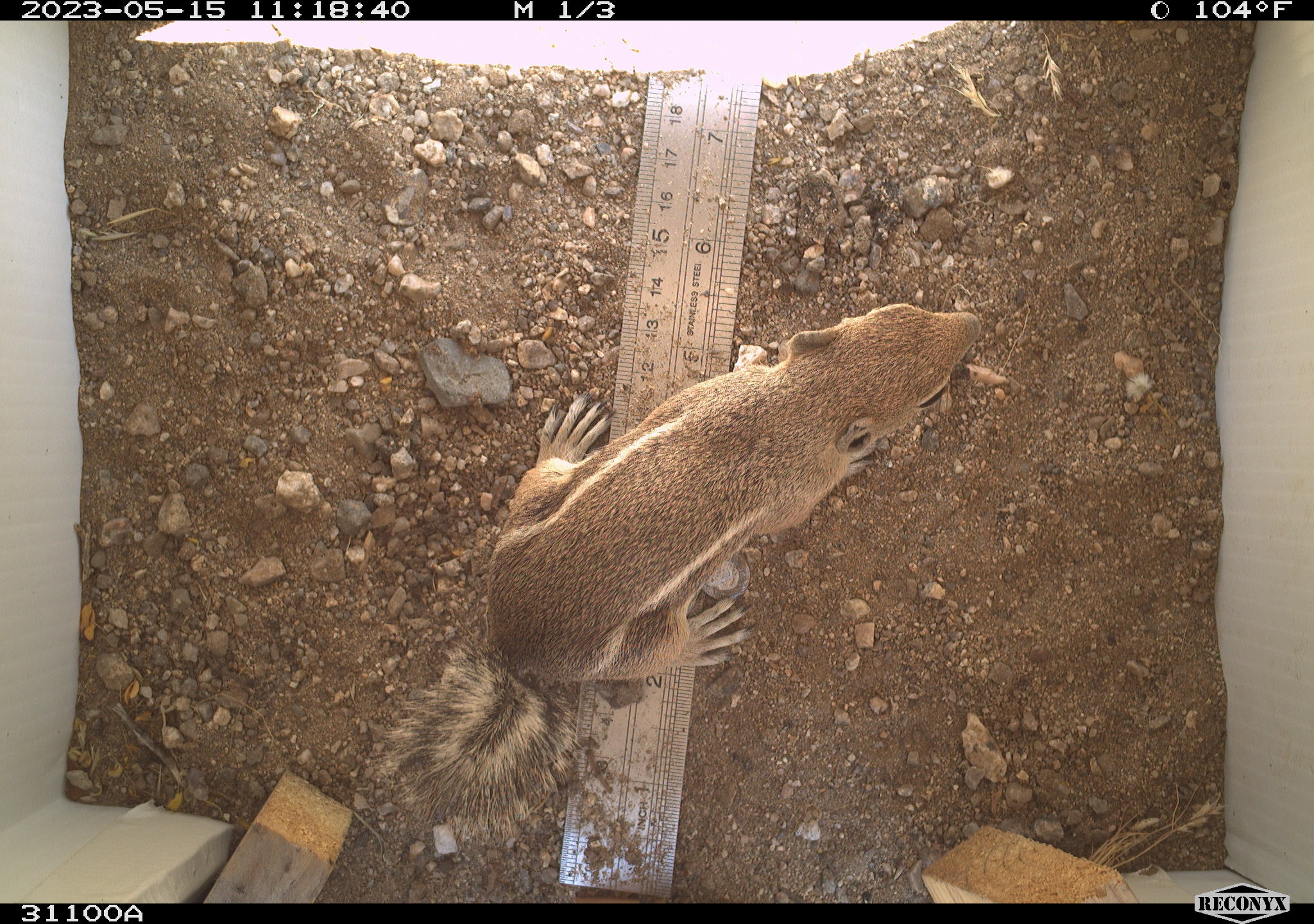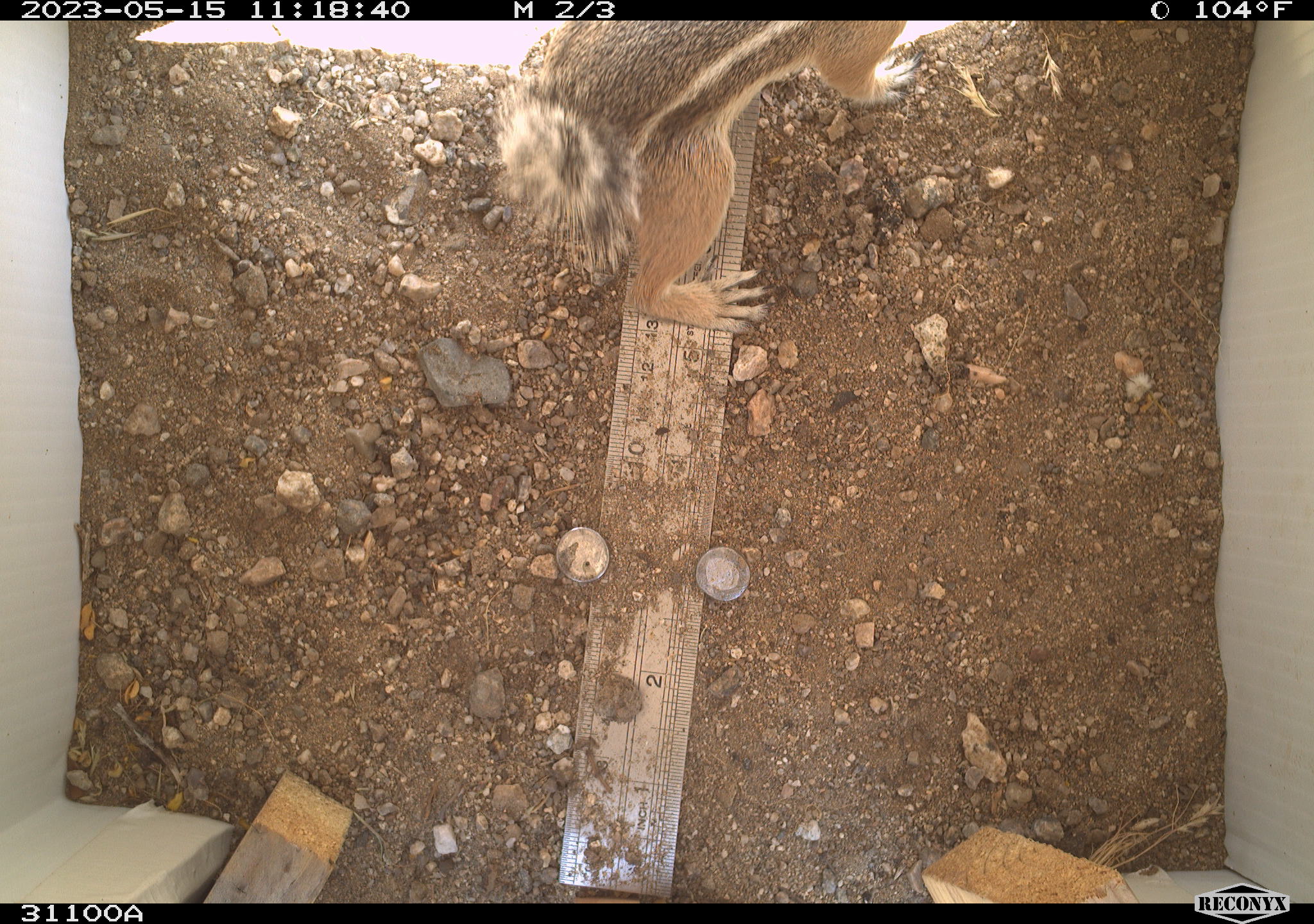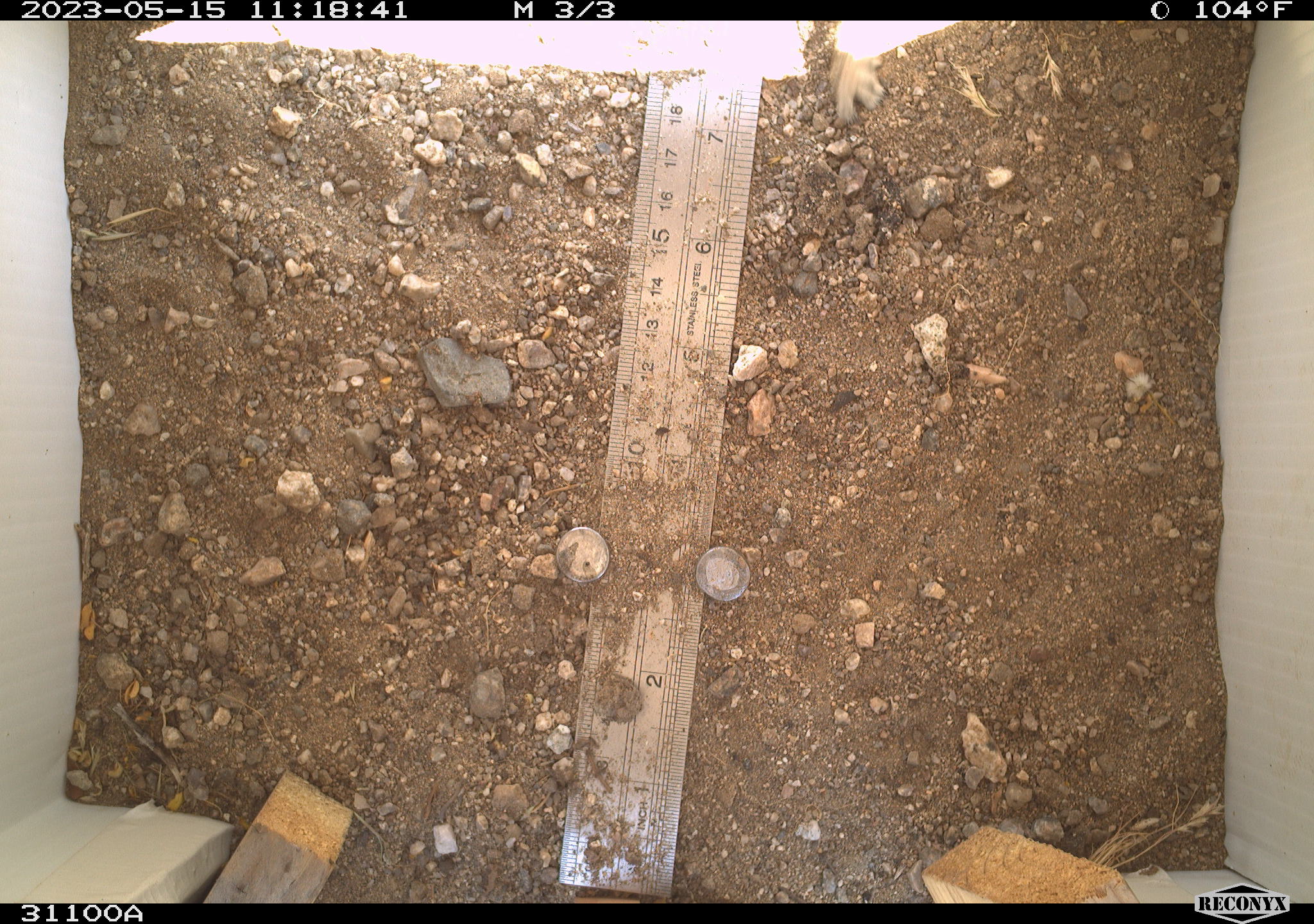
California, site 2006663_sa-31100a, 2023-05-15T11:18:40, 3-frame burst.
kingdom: Animalia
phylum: Chordata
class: Mammalia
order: Rodentia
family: Sciuridae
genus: Ammospermophilus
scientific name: Ammospermophilus leucurus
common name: white-tailed antelope squirrel